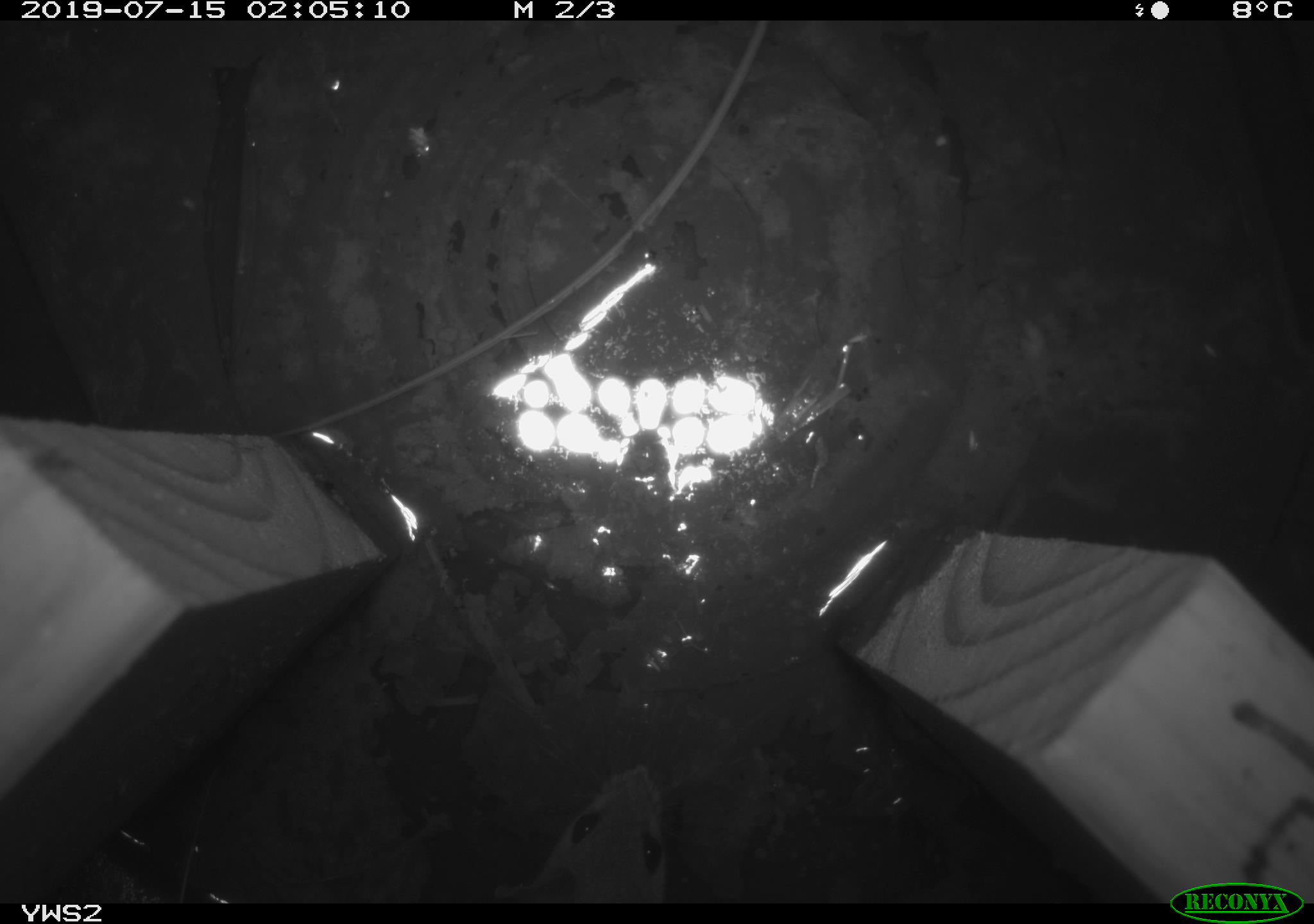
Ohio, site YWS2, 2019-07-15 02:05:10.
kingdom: Animalia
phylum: Chordata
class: Mammalia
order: Rodentia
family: Cricetidae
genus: Peromyscus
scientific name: Peromyscus leucopus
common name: white-footed mouse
White-footed mouse (Peromyscus leucopus).